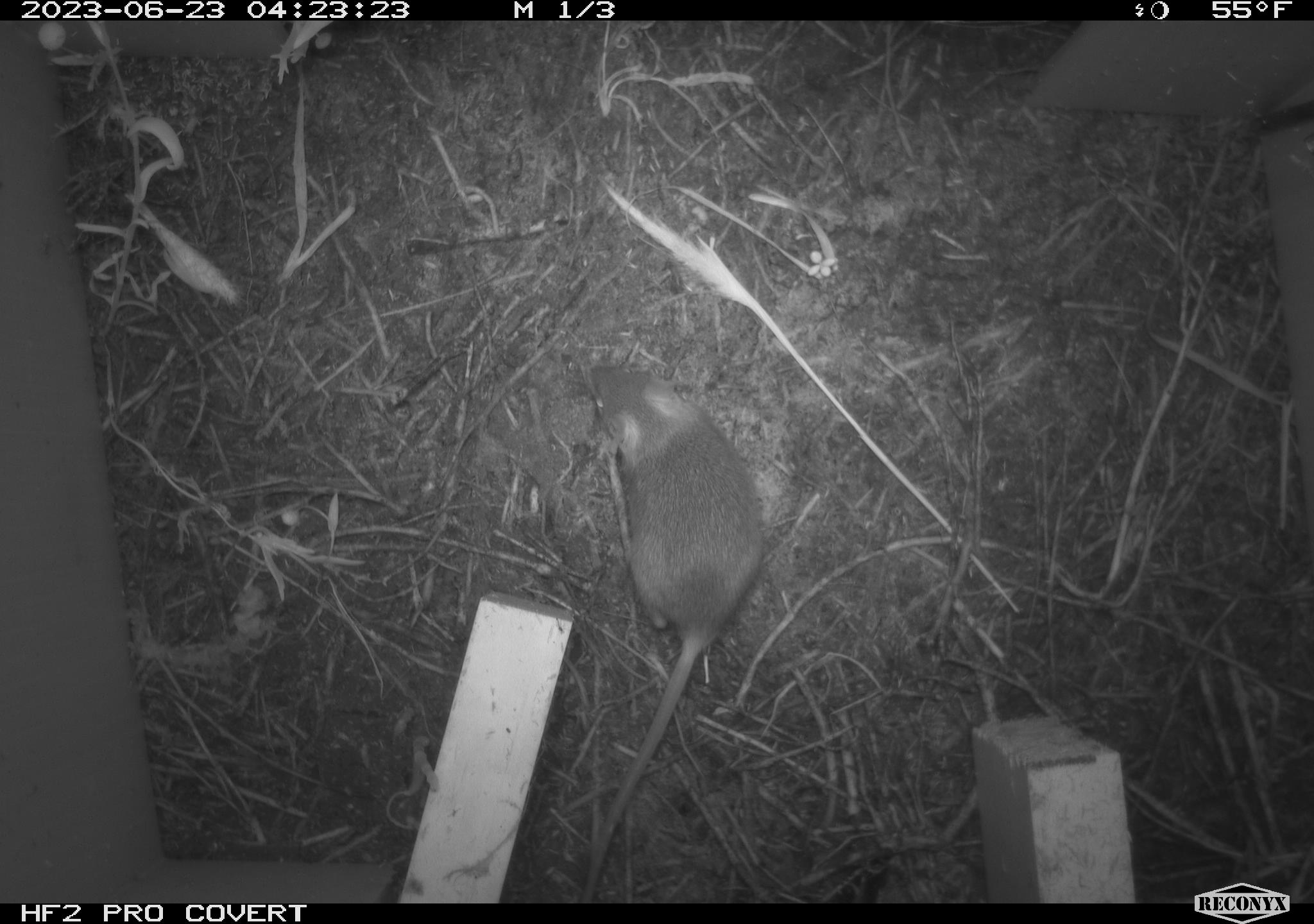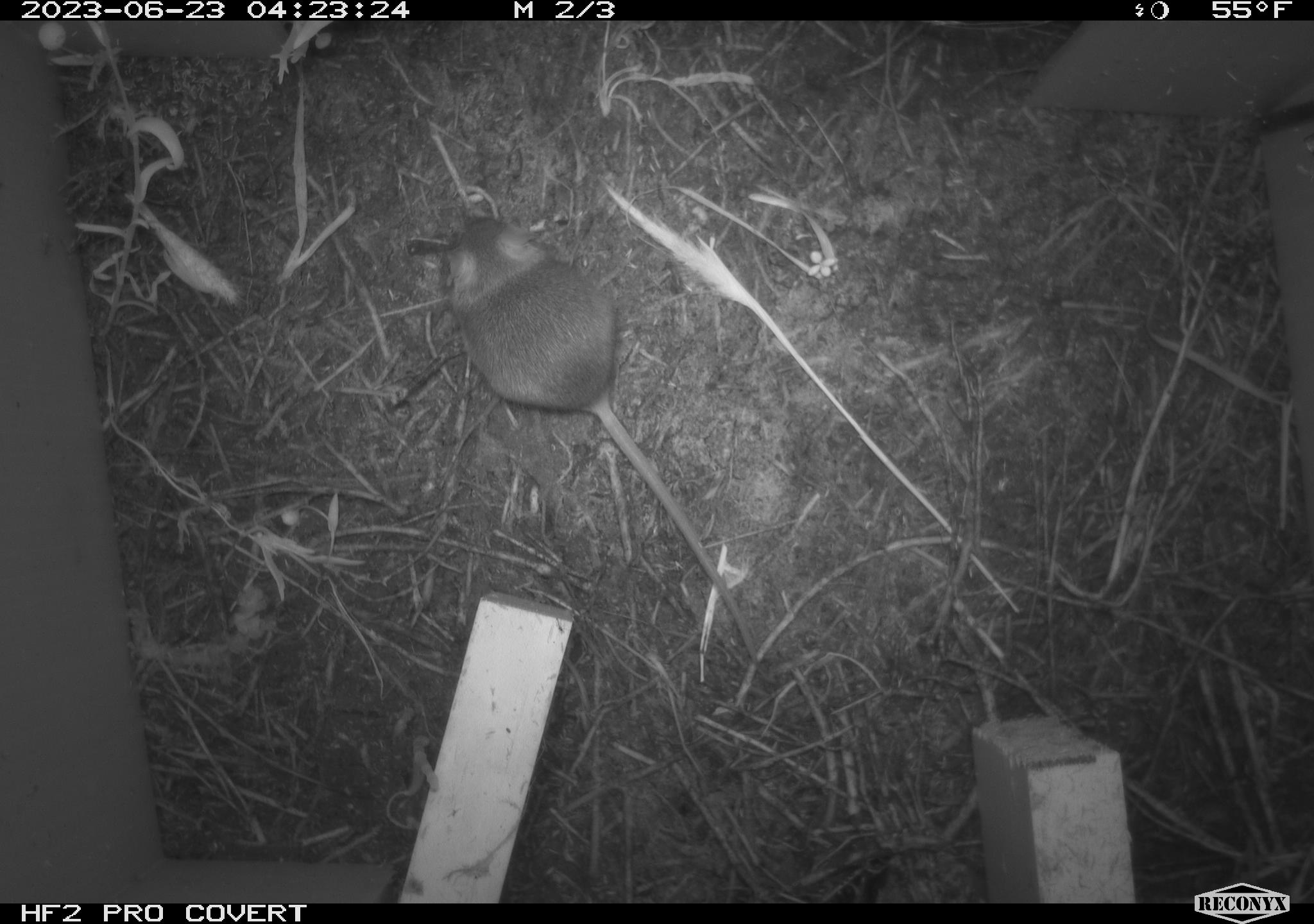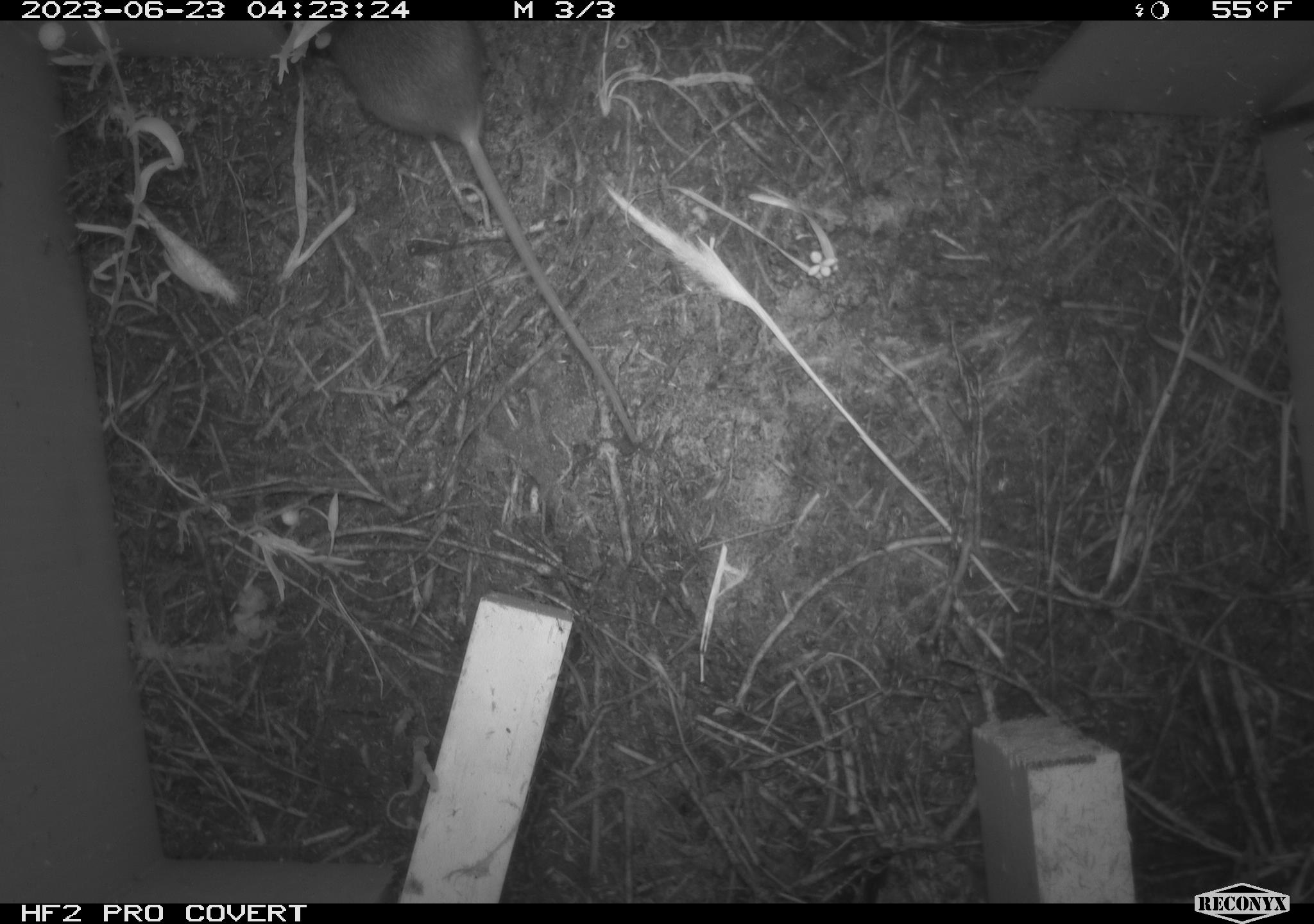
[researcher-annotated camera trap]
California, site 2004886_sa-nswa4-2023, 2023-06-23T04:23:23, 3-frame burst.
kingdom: Animalia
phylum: Chordata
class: Mammalia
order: Rodentia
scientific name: Rodentia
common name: mouse species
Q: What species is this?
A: Mouse species (Rodentia).